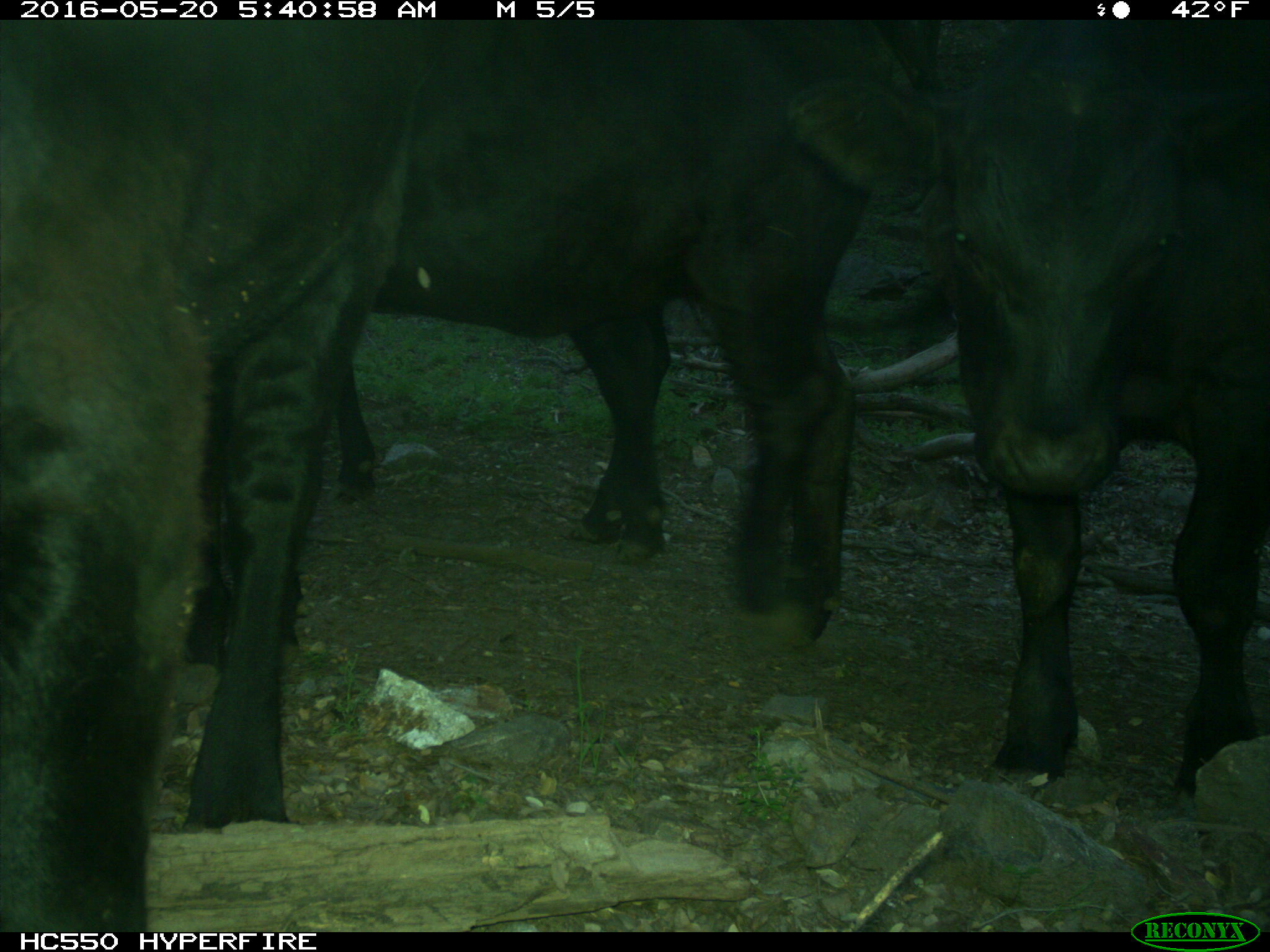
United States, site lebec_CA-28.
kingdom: Animalia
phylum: Chordata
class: Mammalia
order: Artiodactyla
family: Bovidae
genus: Bos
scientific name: Bos taurus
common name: domestic cow